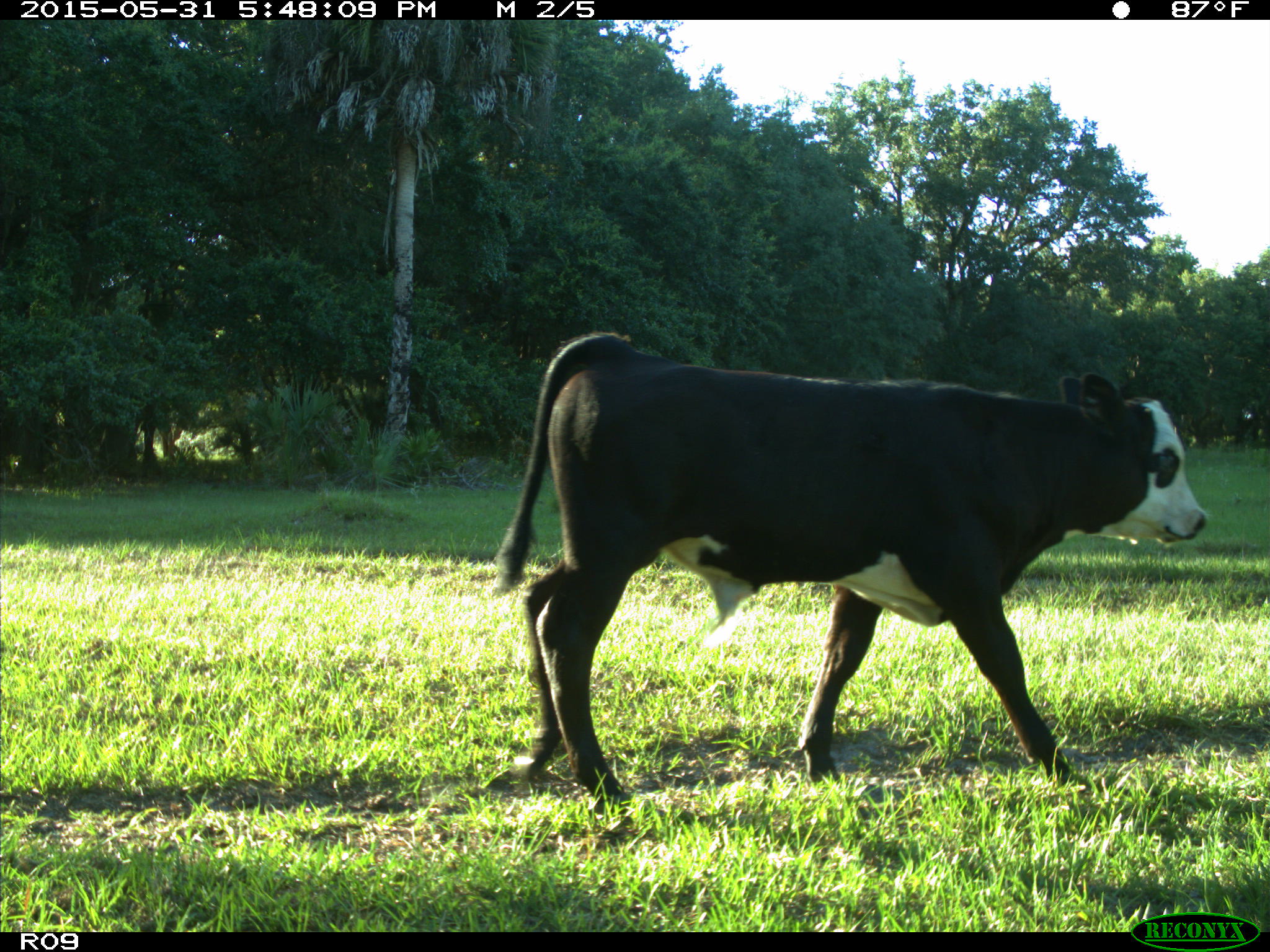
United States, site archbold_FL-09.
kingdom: Animalia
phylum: Chordata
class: Mammalia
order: Artiodactyla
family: Bovidae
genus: Bos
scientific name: Bos taurus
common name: domestic cow